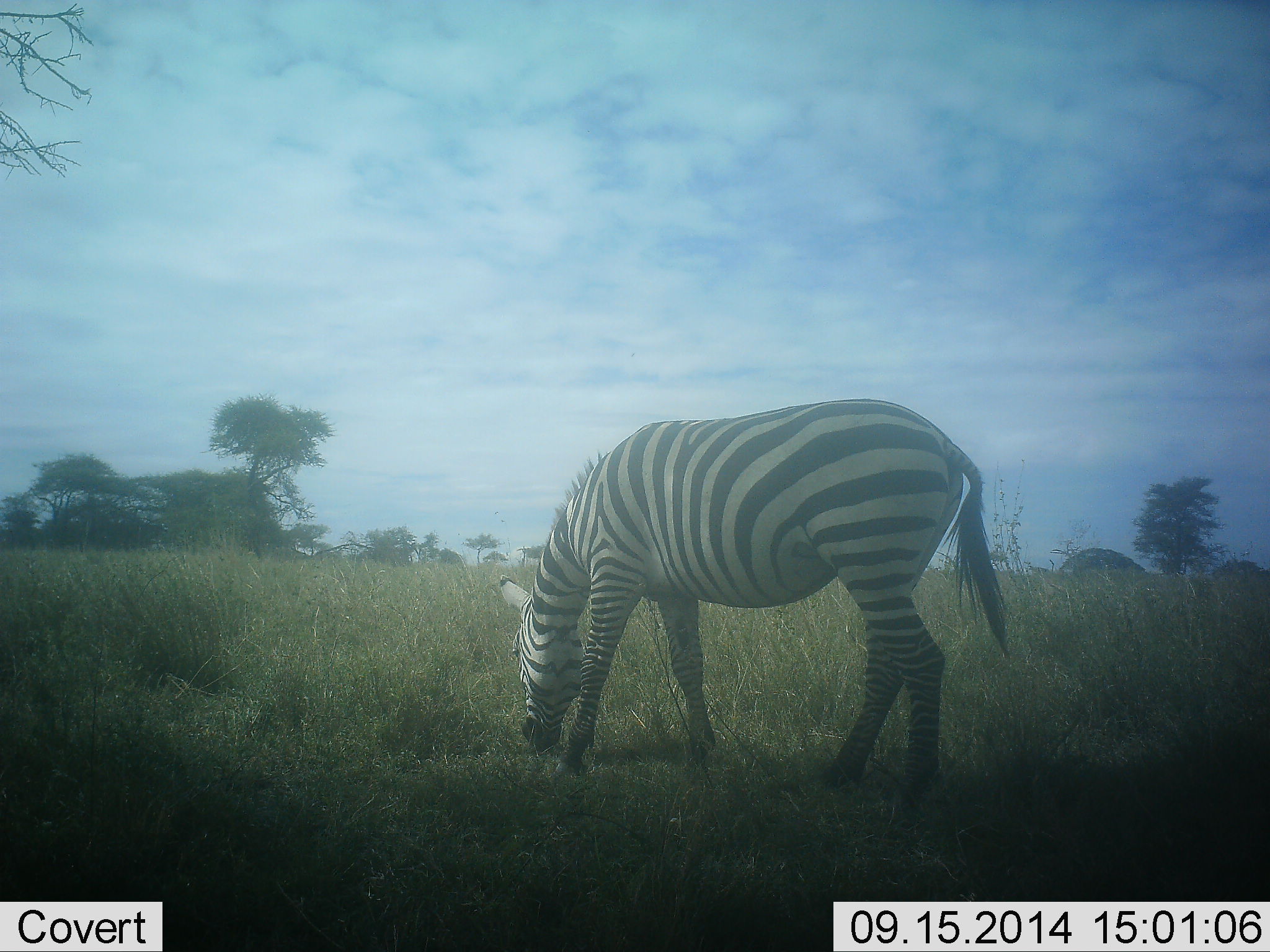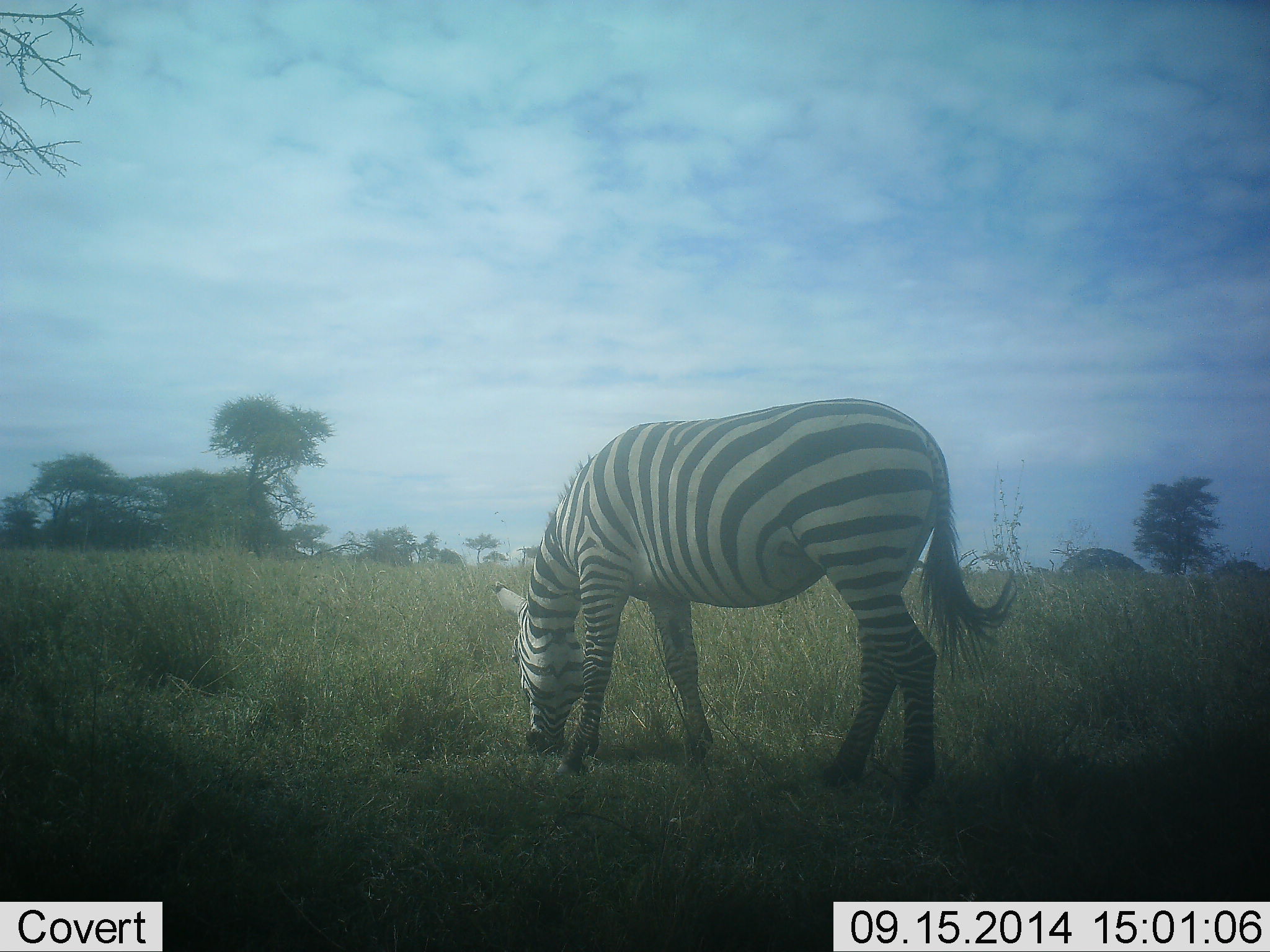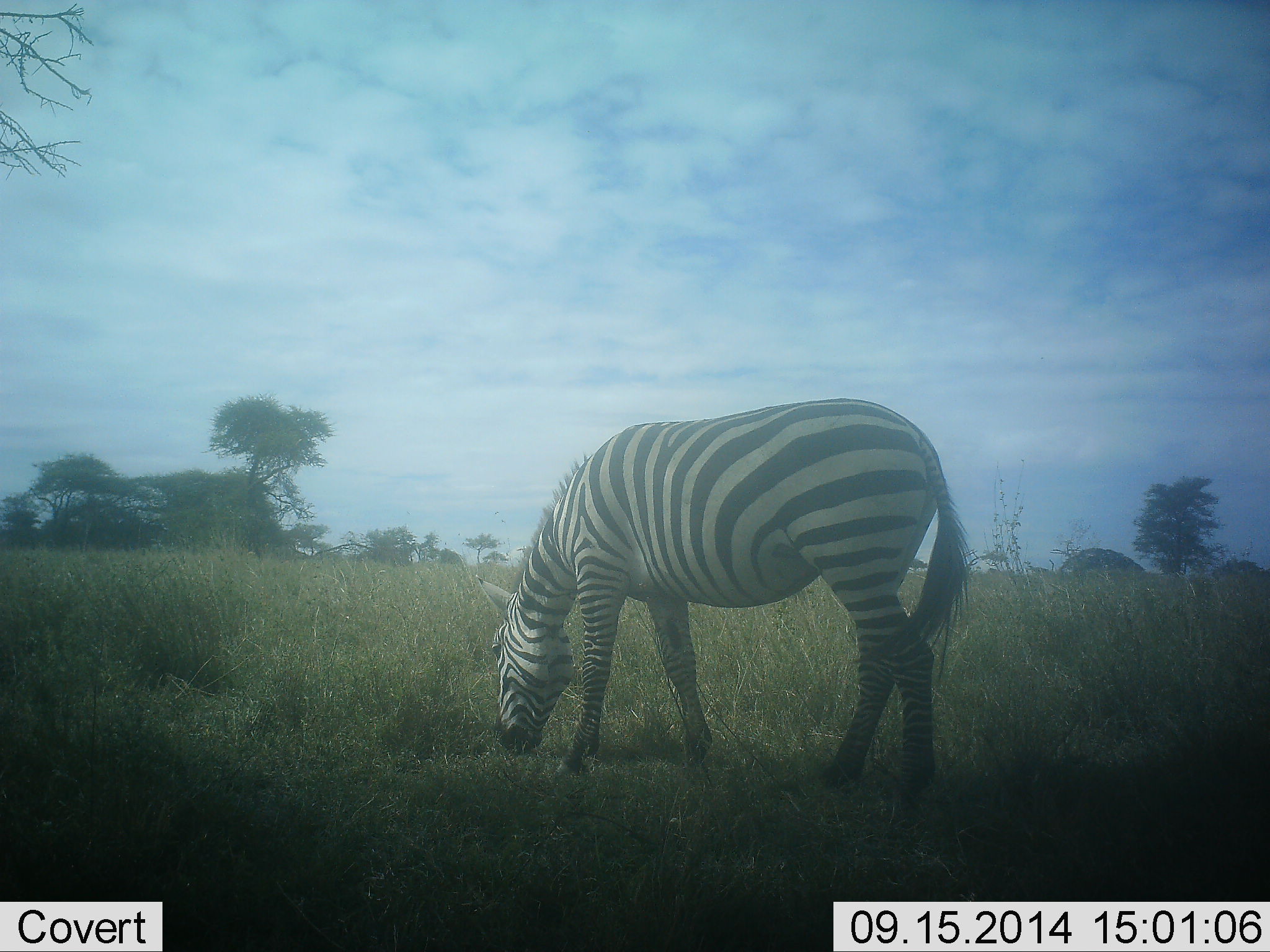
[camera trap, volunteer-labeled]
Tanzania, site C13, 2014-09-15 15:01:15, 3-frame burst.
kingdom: Animalia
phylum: Chordata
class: Mammalia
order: Perissodactyla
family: Equidae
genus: Equus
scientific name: Equus quagga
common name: plains zebra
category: zebra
Zebra (plains zebra) (Equus quagga), count 1. Behavior (volunteer vote fractions): standing 20%, resting 0%, moving 10%, interacting 0%. Young present (vote fraction): 0%. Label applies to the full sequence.